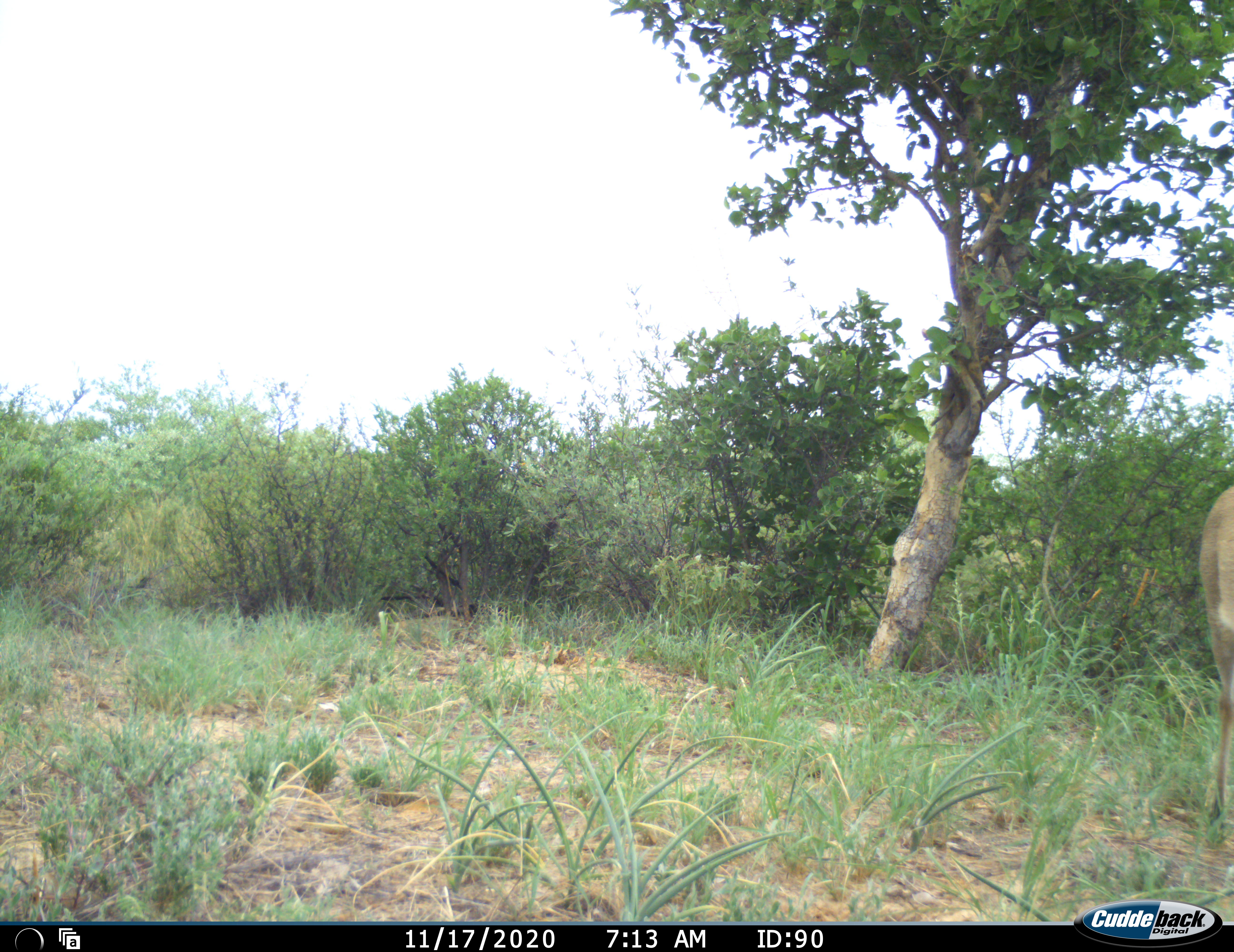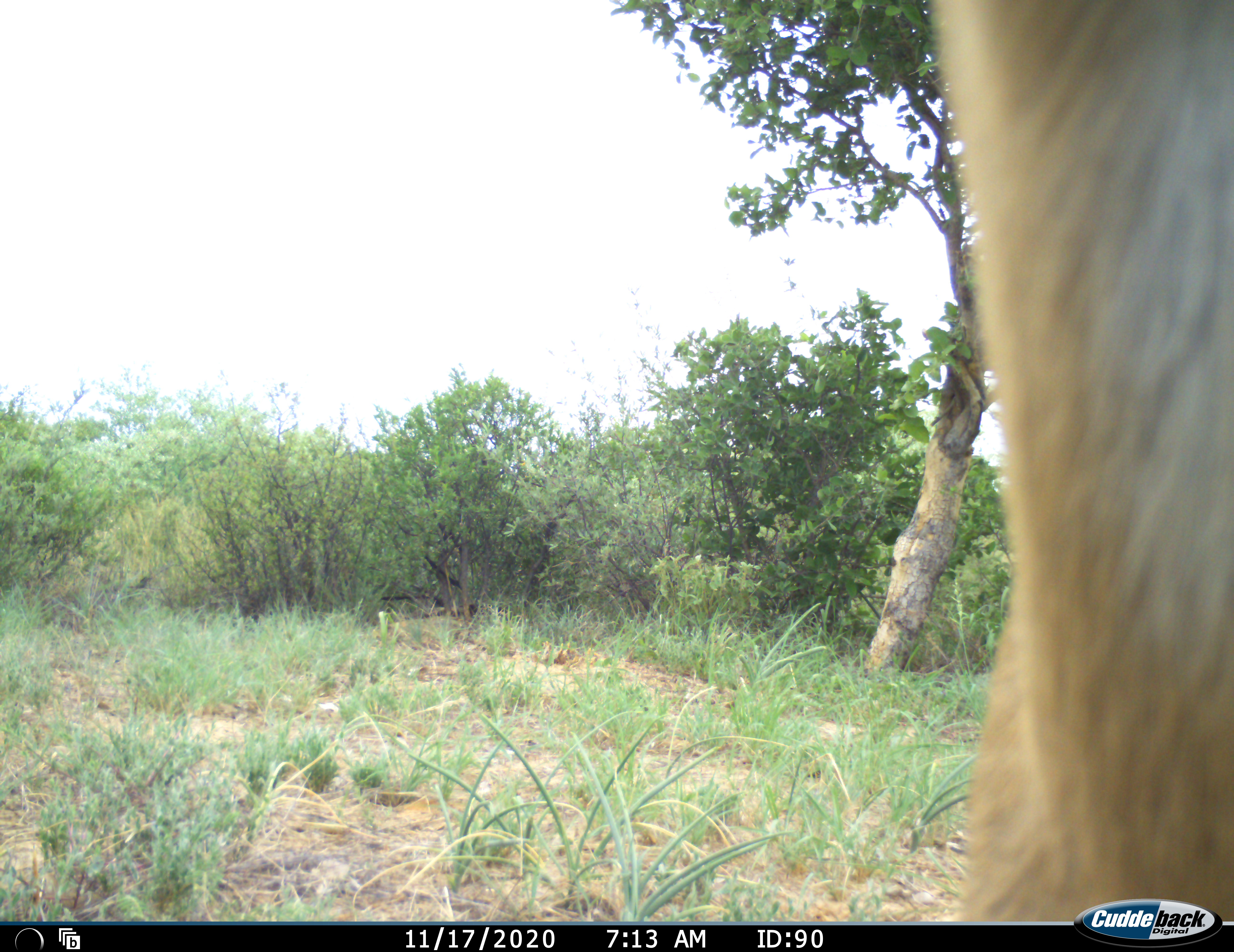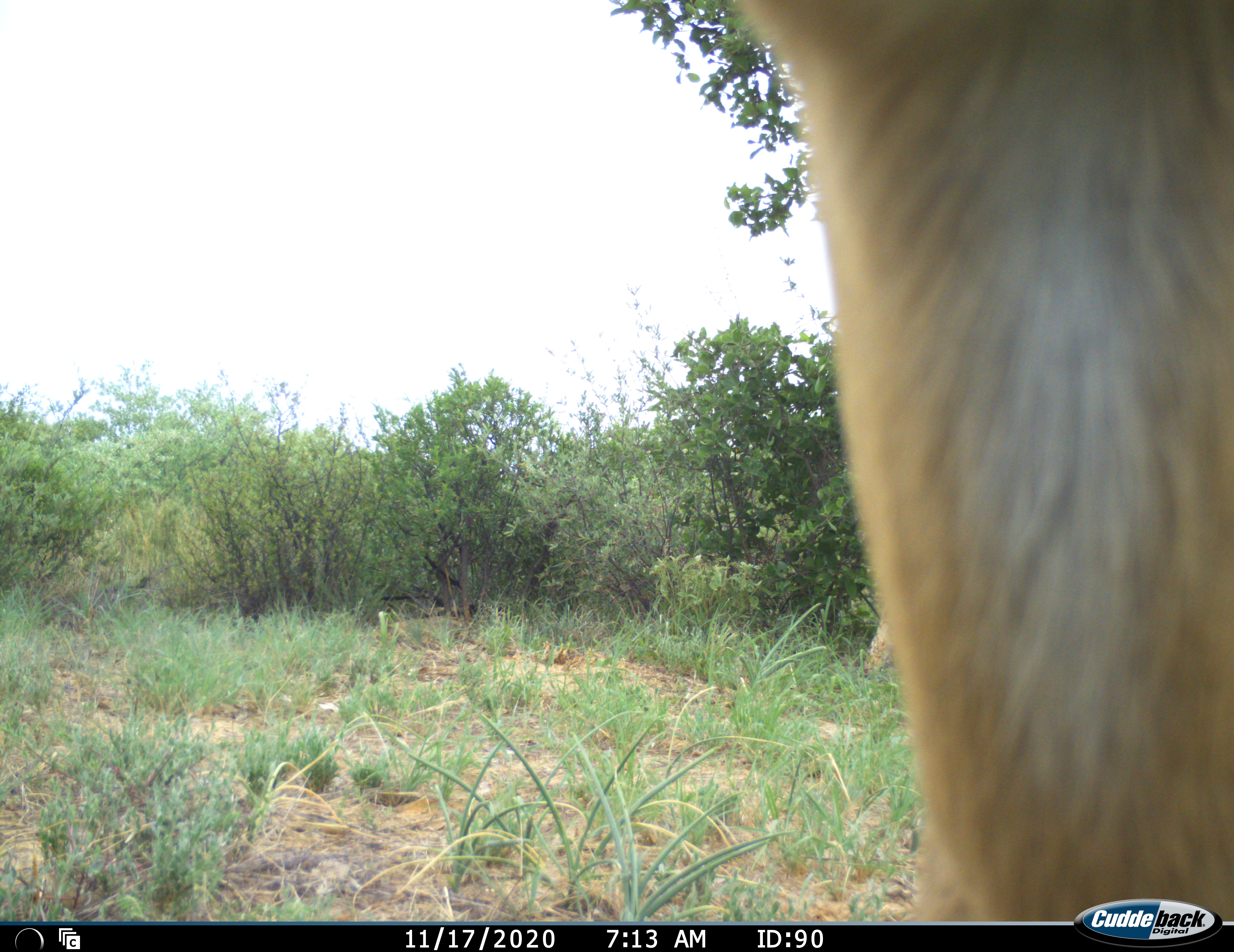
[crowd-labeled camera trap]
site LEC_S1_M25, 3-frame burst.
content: unidentified animal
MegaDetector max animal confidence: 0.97